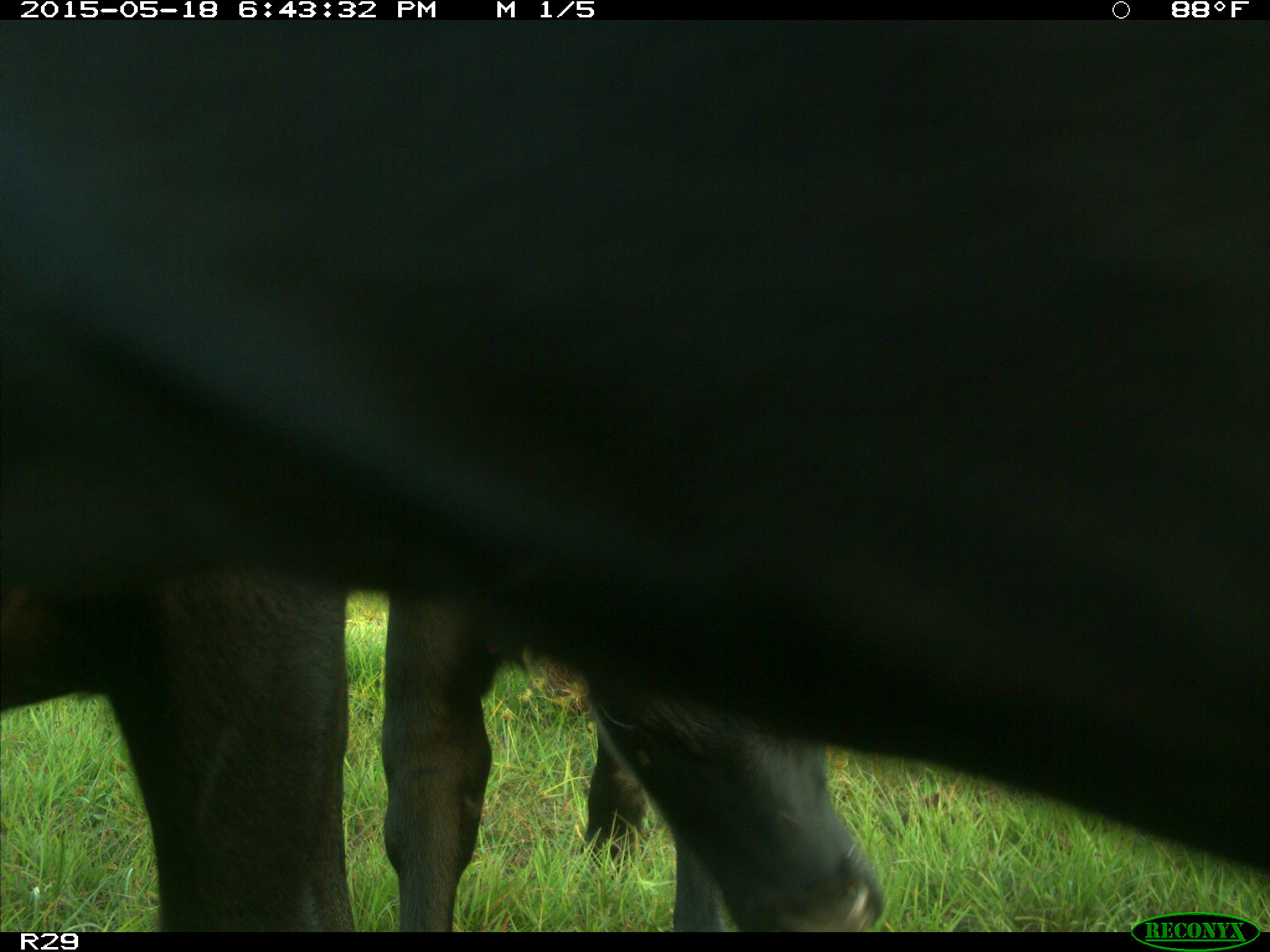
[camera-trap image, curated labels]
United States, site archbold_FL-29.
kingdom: Animalia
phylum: Chordata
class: Mammalia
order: Artiodactyla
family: Bovidae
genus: Bos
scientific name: Bos taurus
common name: domestic cow